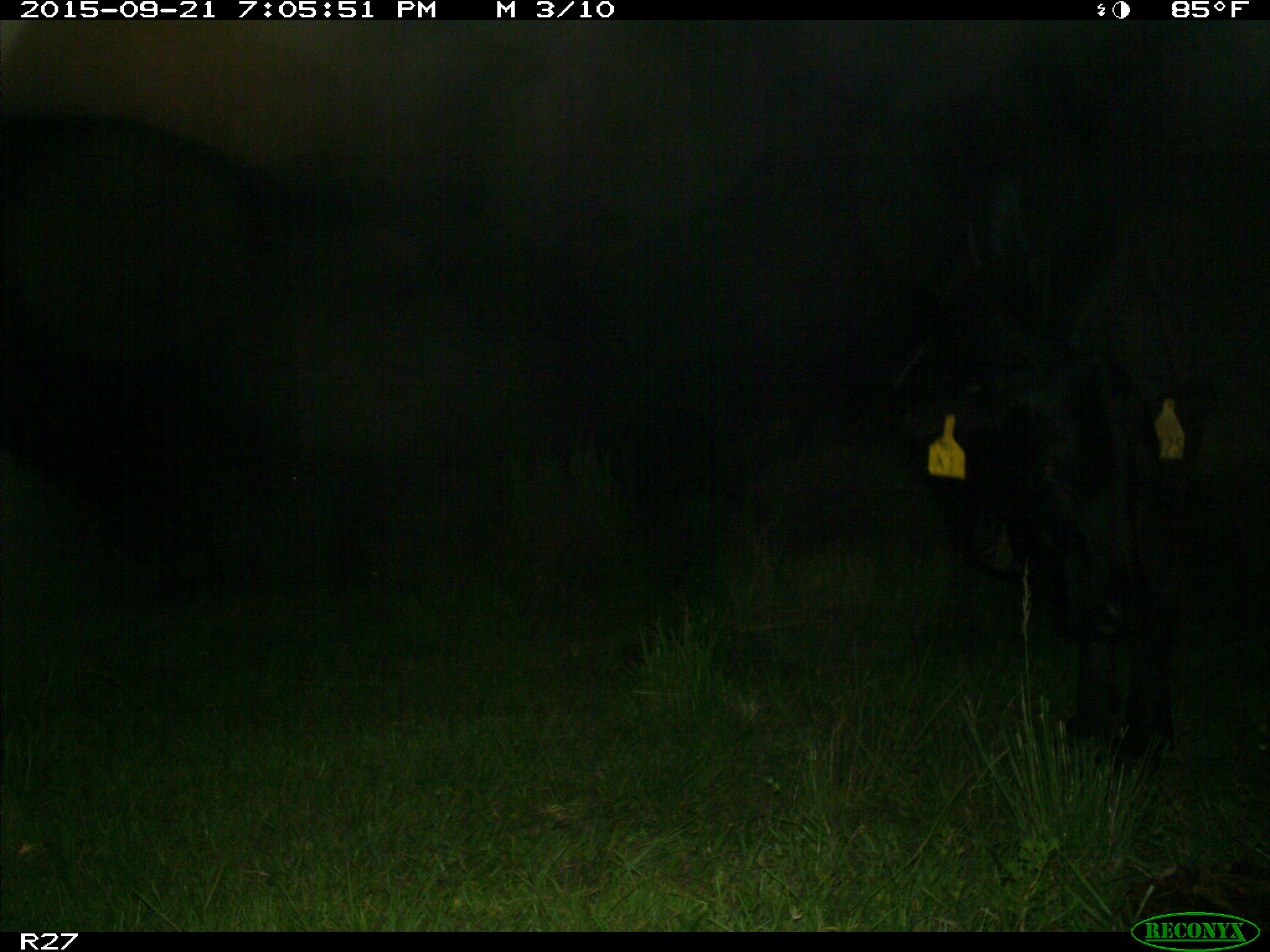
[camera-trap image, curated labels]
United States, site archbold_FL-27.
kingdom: Animalia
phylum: Chordata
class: Mammalia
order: Artiodactyla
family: Bovidae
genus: Bos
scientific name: Bos taurus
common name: domestic cow